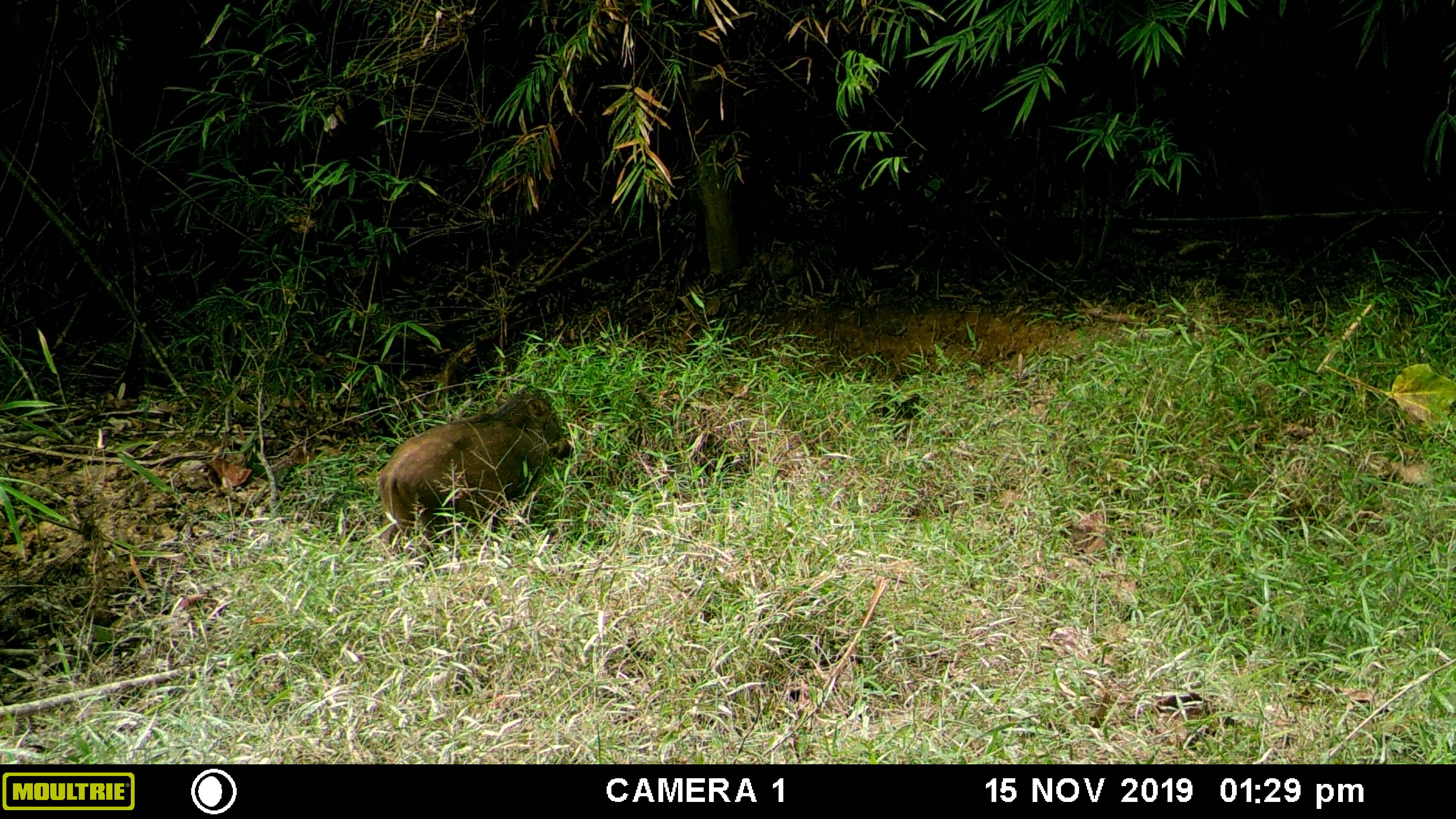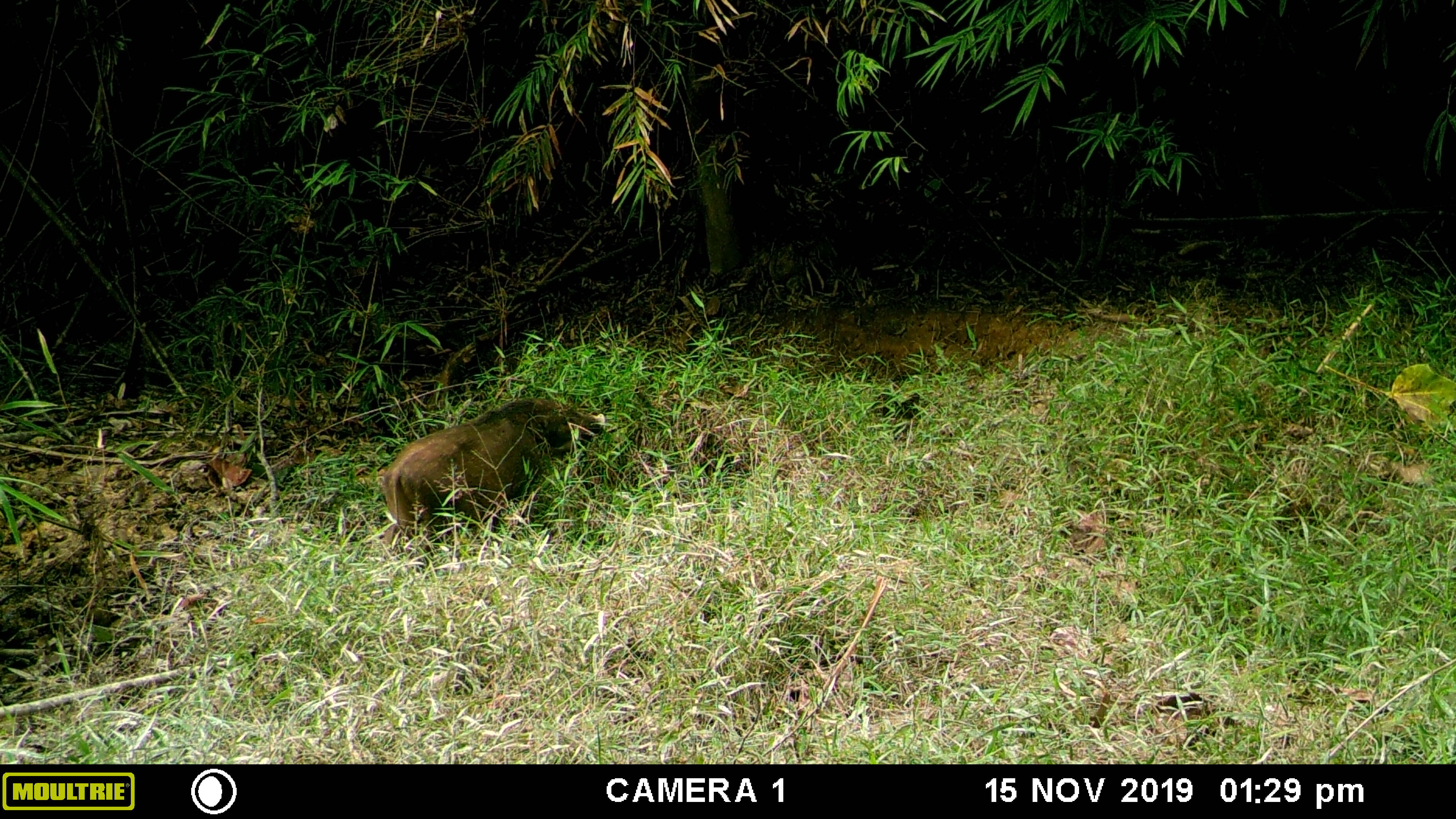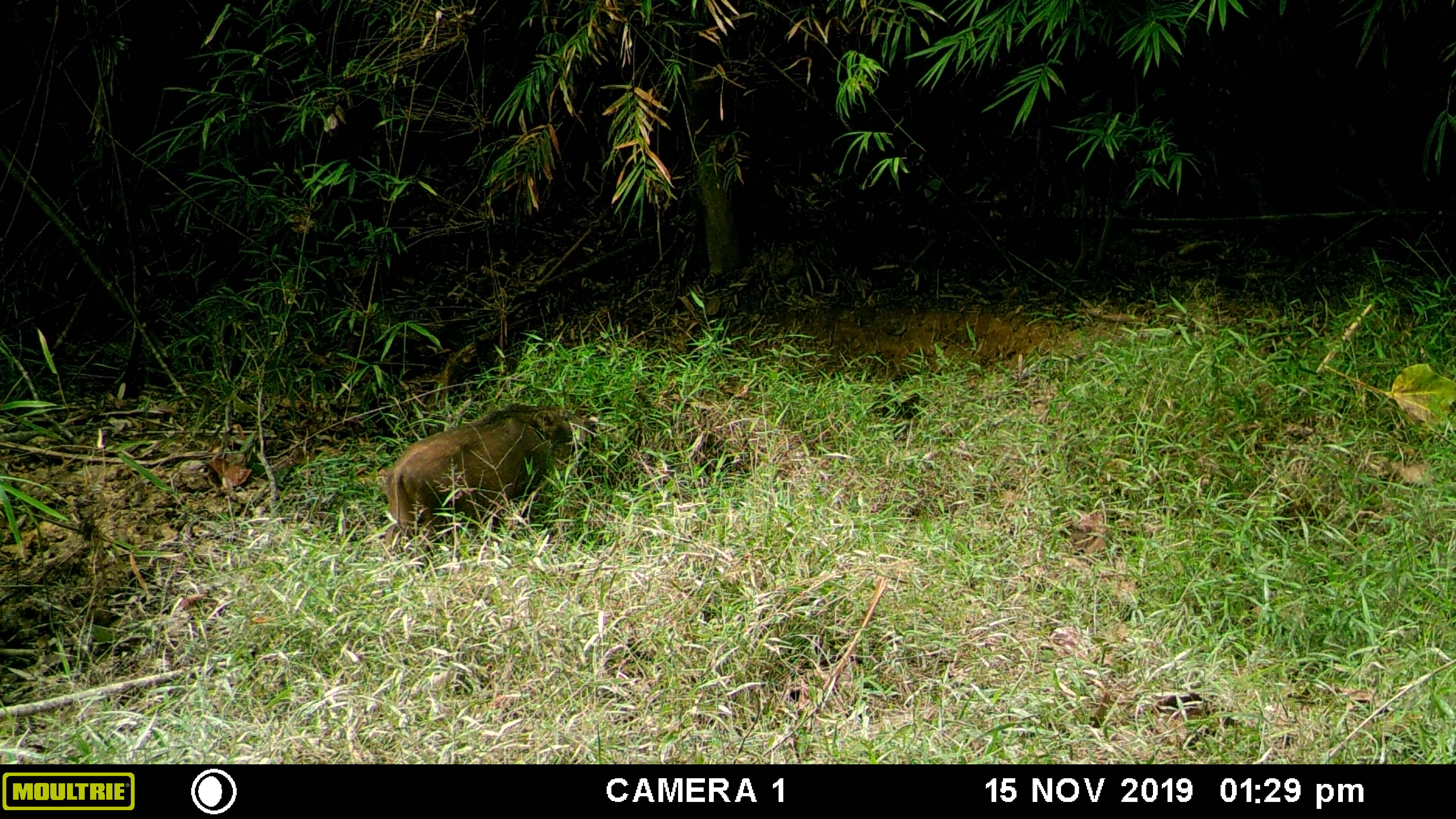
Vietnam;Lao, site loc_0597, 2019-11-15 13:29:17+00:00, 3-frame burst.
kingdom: Animalia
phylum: Chordata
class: Mammalia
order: Artiodactyla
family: Suidae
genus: Sus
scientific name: Sus scrofa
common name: eurasian wild pig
Eurasian wild pig (Sus scrofa). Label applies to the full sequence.